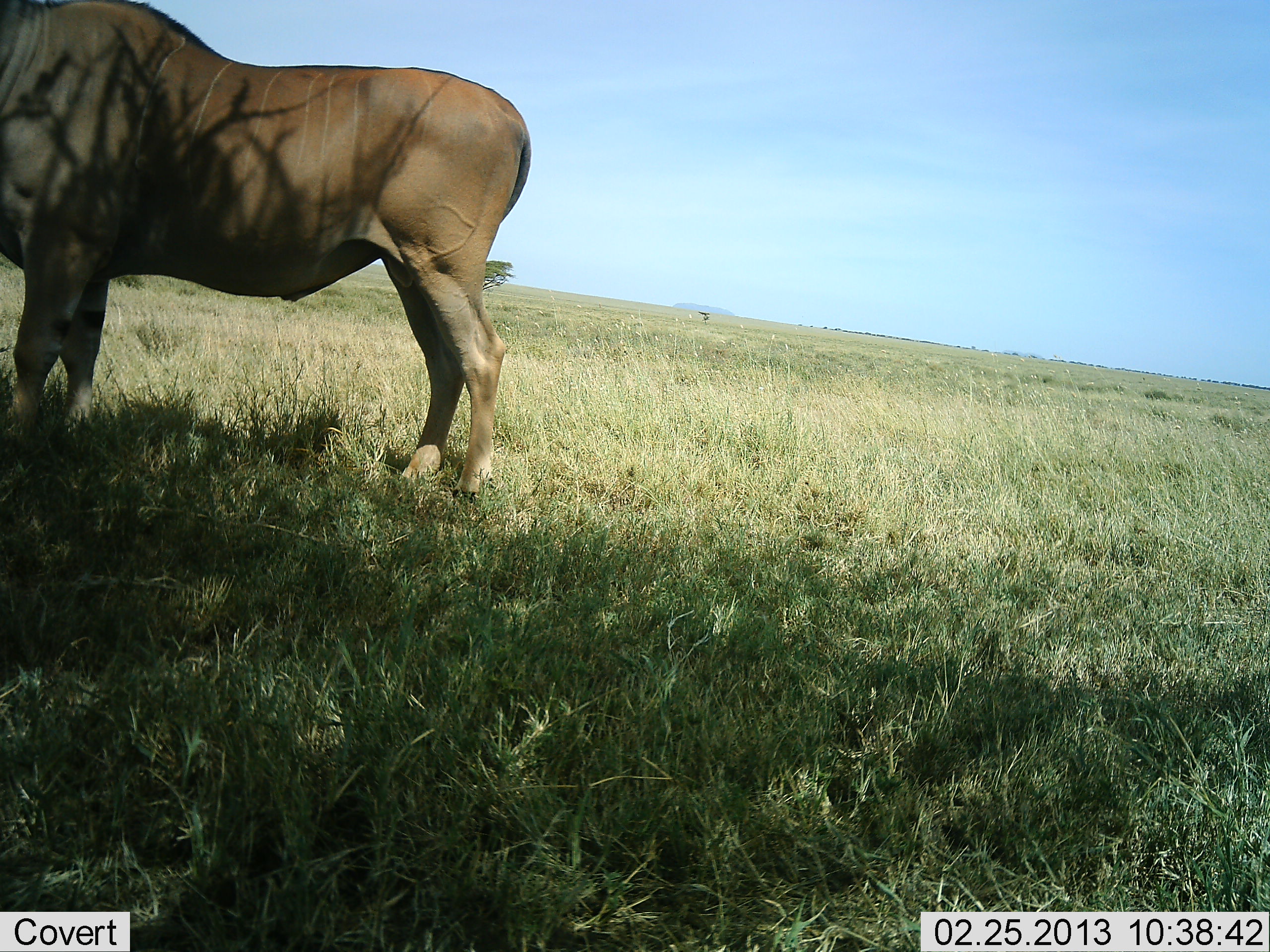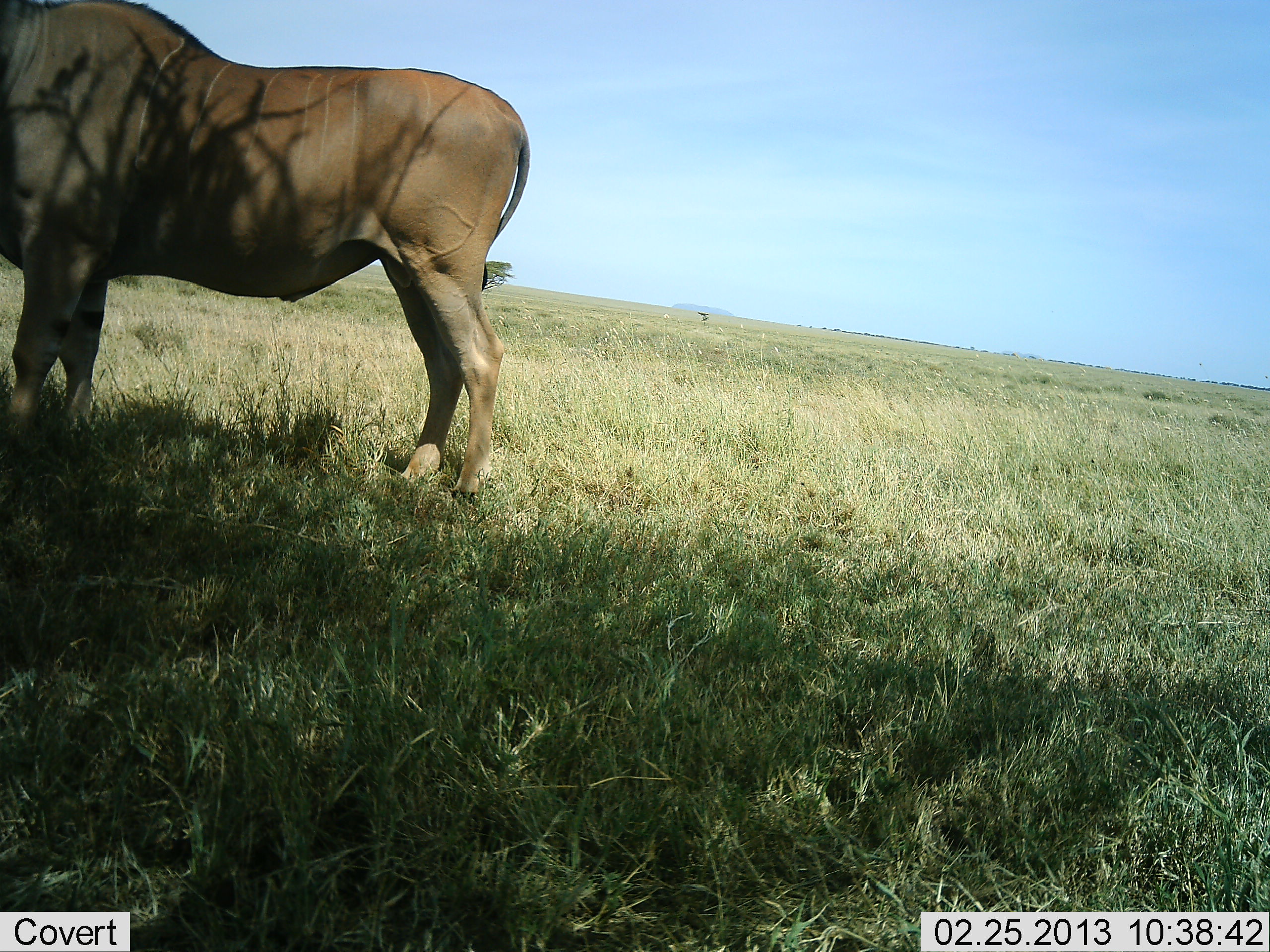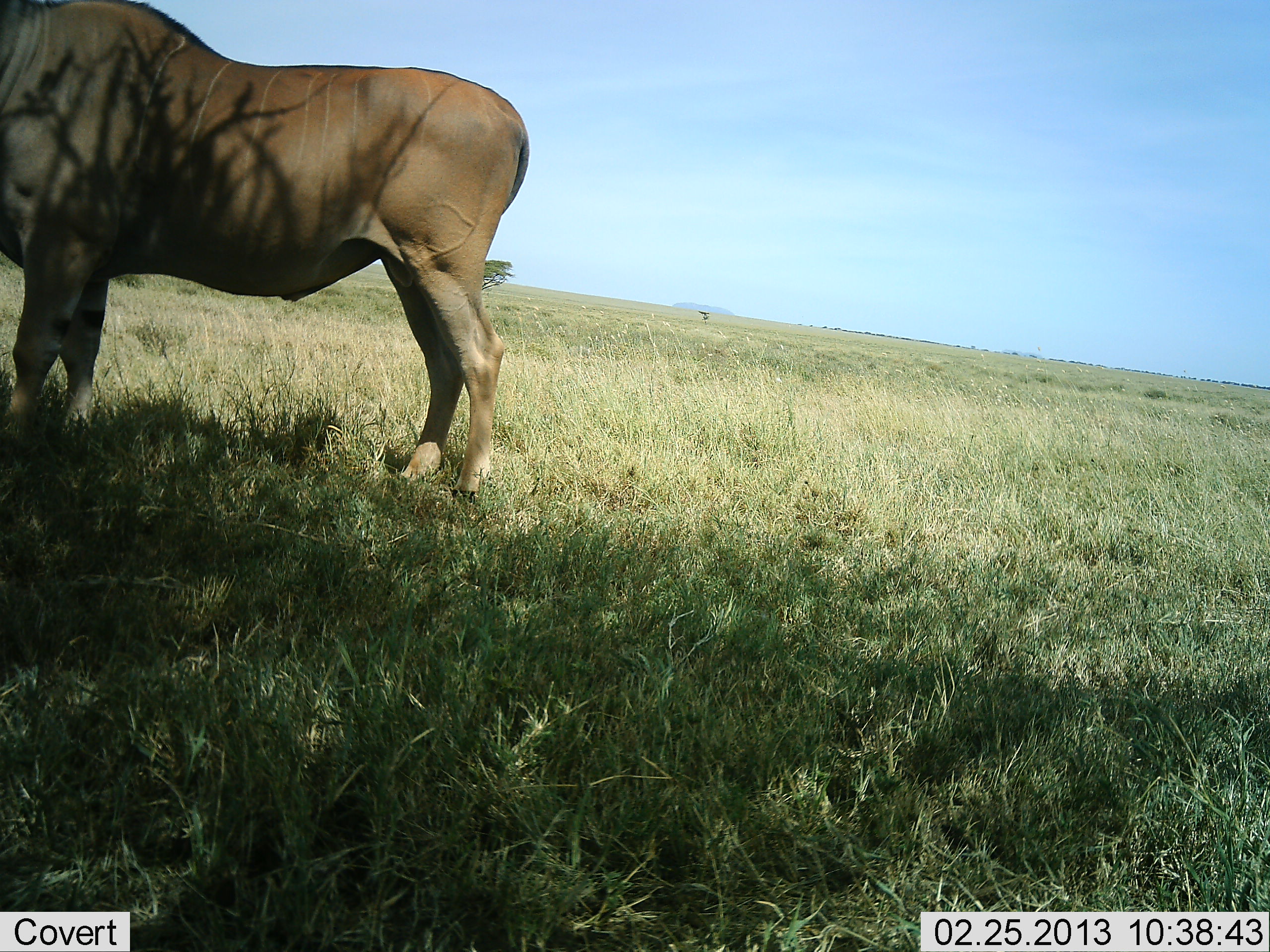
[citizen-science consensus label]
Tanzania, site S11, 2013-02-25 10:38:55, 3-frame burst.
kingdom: Animalia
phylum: Chordata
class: Mammalia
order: Artiodactyla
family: Bovidae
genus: Tragelaphus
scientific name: Tragelaphus oryx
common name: eland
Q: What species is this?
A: Eland (Tragelaphus oryx).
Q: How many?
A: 1.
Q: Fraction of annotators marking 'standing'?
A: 100%.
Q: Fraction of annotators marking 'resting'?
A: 4%.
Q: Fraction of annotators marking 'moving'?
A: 0%.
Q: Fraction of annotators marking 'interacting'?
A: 0%.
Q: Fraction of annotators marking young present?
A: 0%.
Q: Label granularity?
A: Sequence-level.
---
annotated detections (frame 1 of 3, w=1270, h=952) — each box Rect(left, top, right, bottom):
animal: Rect(0, 0, 534, 505)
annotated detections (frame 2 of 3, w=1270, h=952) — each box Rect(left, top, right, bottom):
animal: Rect(0, 2, 528, 499)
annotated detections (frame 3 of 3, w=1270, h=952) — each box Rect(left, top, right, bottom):
animal: Rect(2, 2, 532, 500)